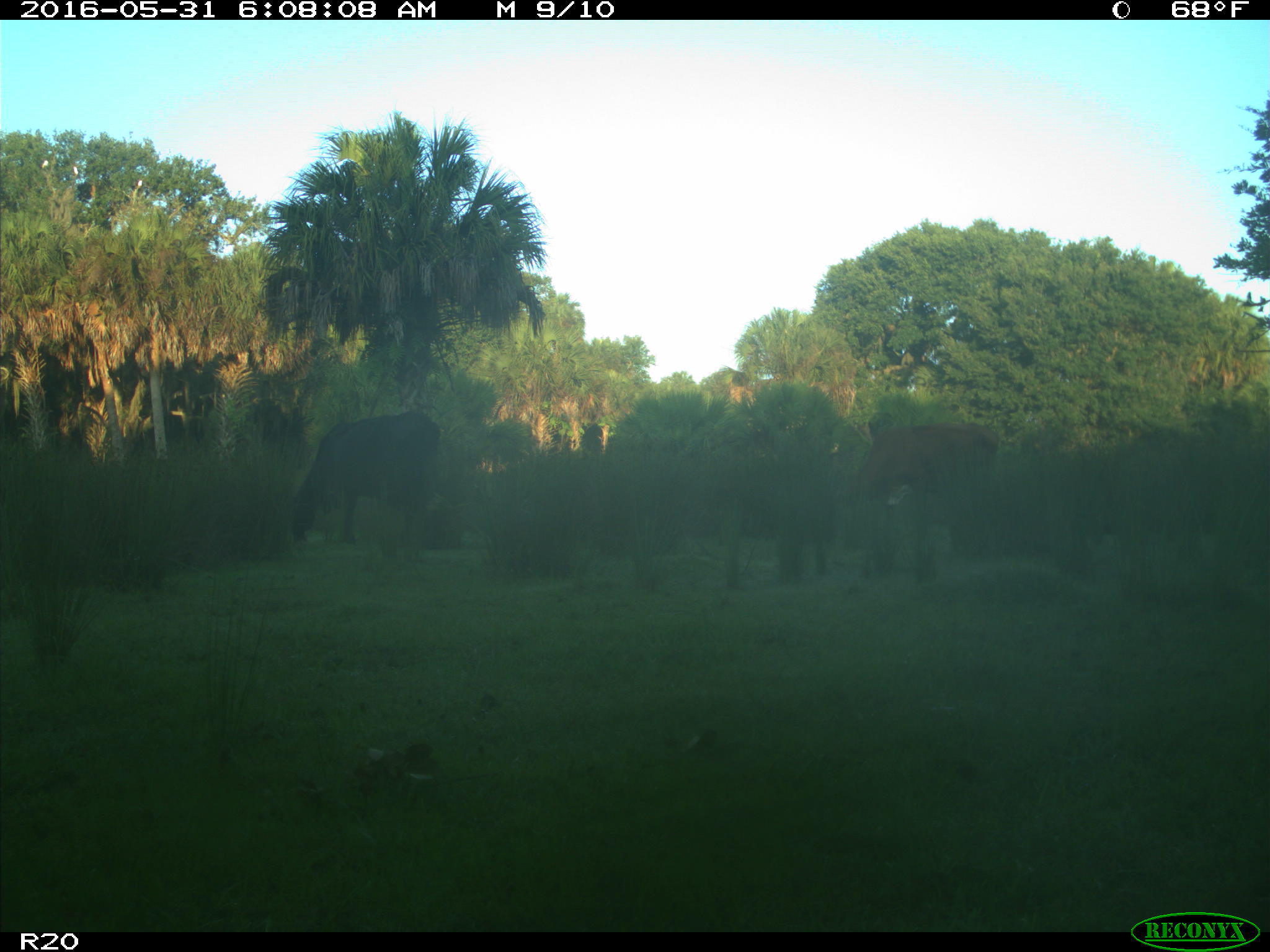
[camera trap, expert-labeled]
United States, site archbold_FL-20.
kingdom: Animalia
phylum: Chordata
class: Mammalia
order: Artiodactyla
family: Bovidae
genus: Bos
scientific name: Bos taurus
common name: domestic cow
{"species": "Bos taurus (domestic cow)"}